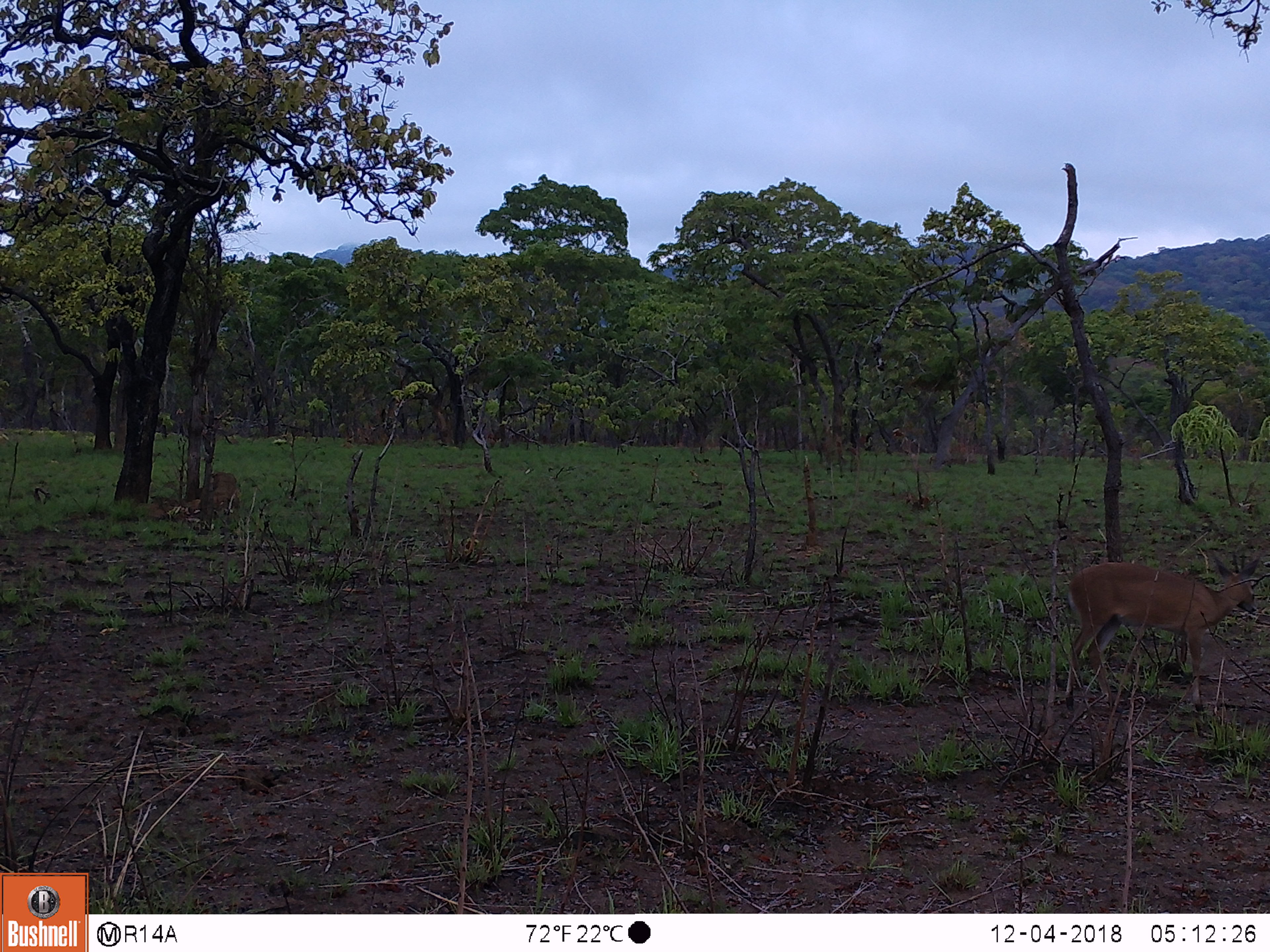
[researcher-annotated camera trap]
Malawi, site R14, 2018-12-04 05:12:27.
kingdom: Animalia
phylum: Chordata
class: Mammalia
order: Artiodactyla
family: Bovidae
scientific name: Antilopinae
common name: small antelope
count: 1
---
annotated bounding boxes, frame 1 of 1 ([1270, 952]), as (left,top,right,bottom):
small antelope: (1054,549,1268,719)